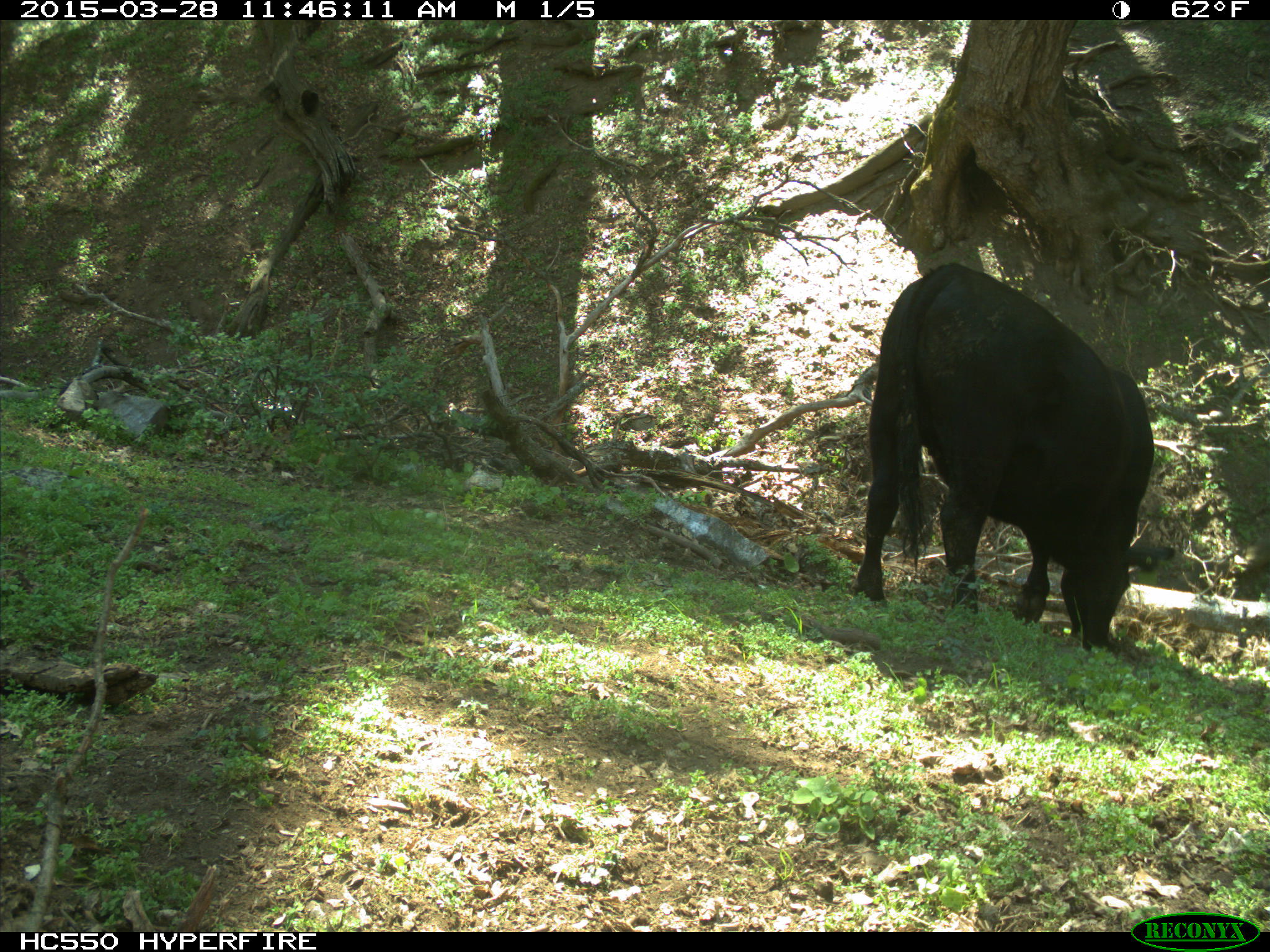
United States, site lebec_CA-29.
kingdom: Animalia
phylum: Chordata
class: Mammalia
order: Artiodactyla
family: Bovidae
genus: Bos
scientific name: Bos taurus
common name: domestic cow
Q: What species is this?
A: Bos taurus (domestic cow).